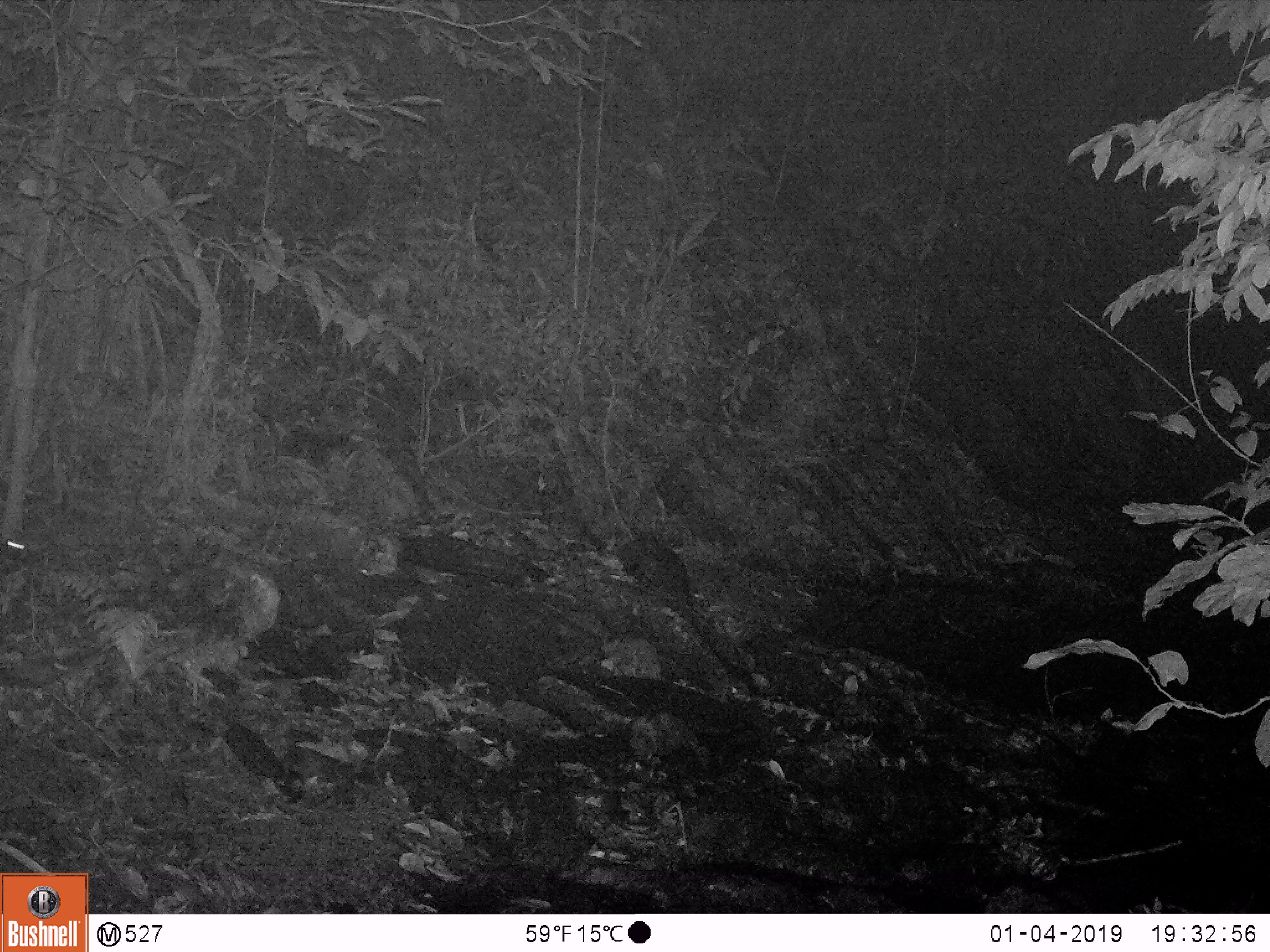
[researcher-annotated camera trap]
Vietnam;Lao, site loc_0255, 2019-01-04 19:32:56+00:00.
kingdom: Animalia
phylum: Chordata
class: Mammalia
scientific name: Mammalia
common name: mammal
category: unidentified small mammal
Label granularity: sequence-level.